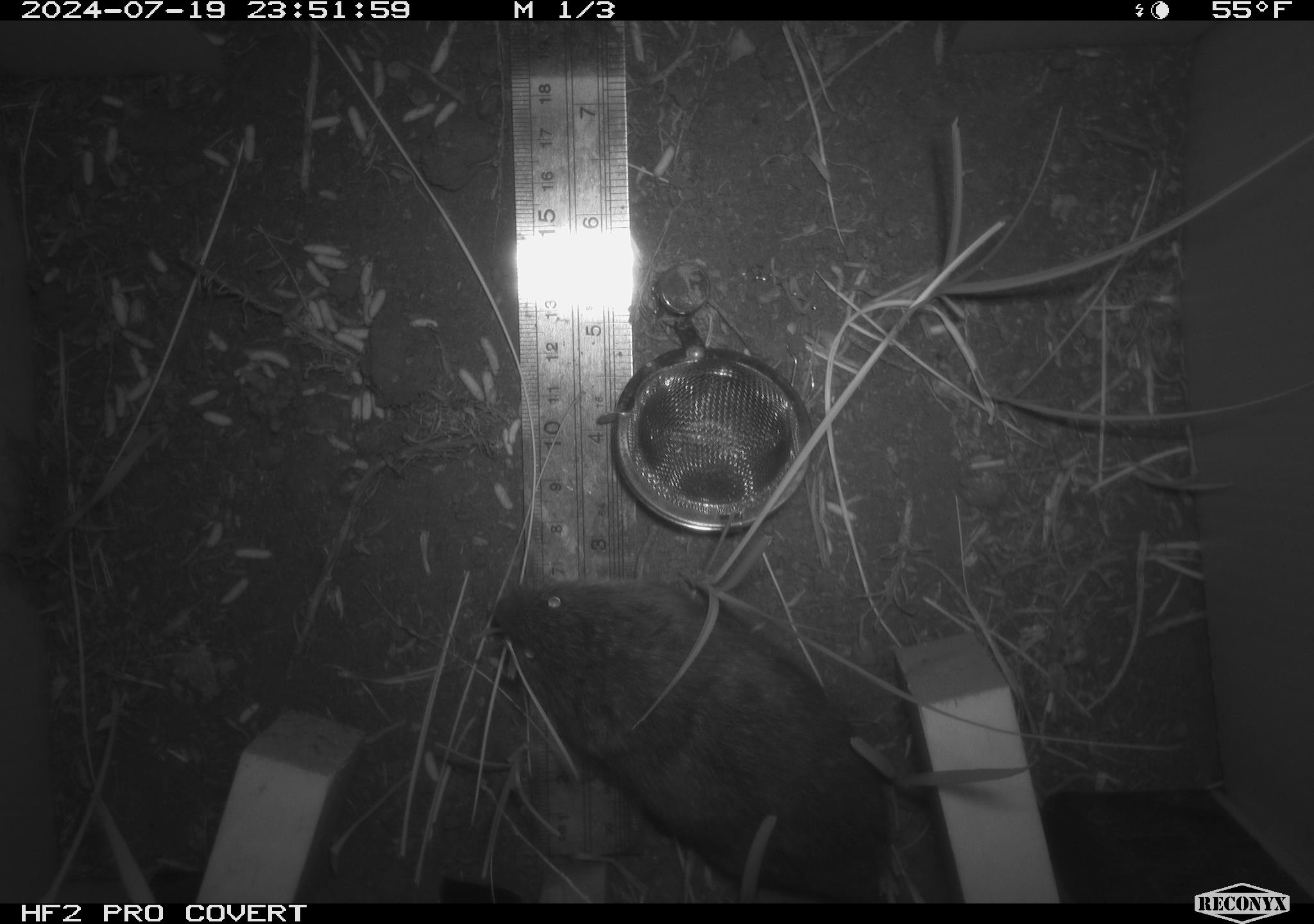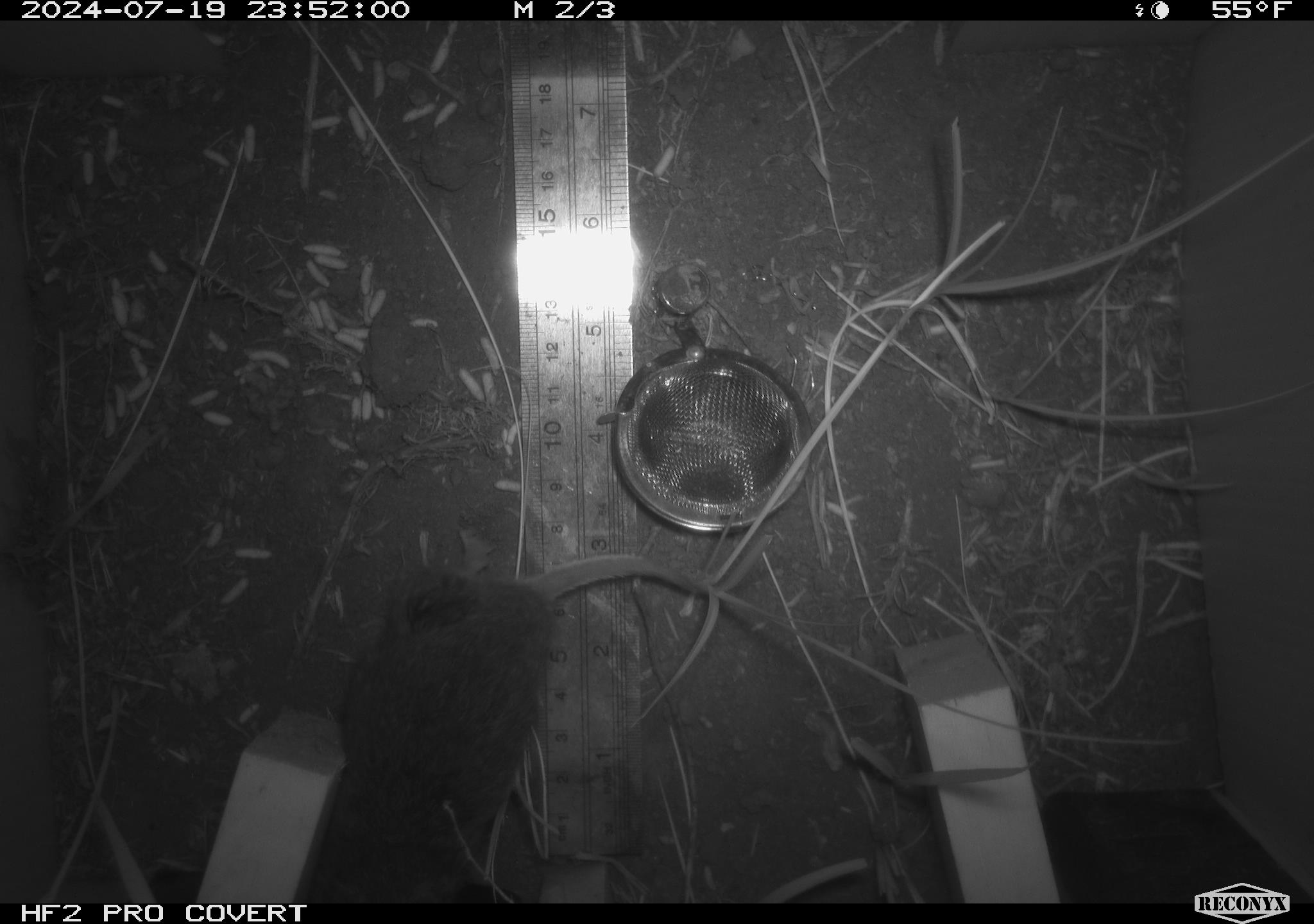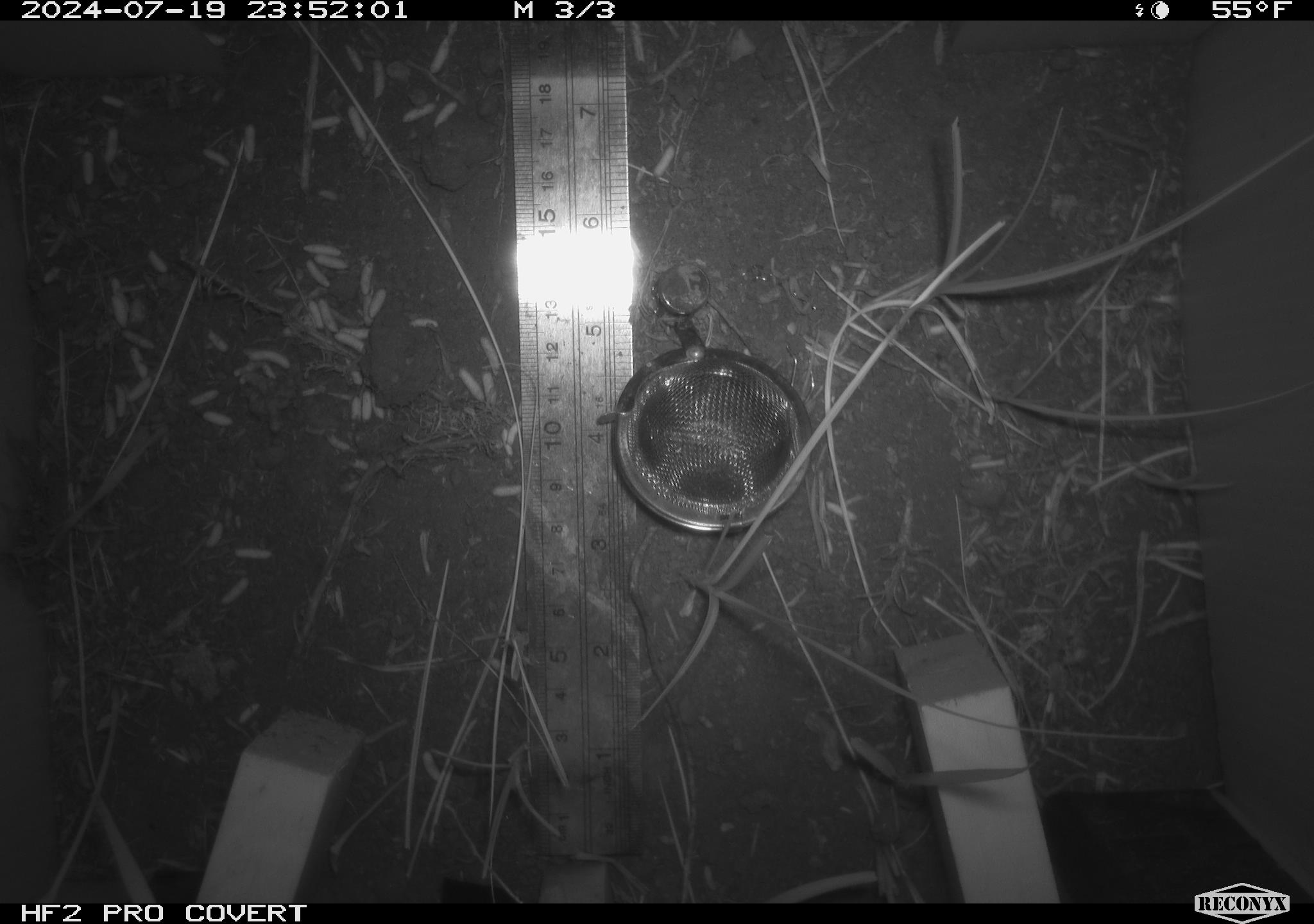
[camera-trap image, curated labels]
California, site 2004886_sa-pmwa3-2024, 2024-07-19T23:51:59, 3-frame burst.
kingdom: Animalia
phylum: Chordata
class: Mammalia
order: Rodentia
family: Cricetidae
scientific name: Arvicolinae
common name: voles, lemmings, and muskrats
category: arvicolinae subfamily